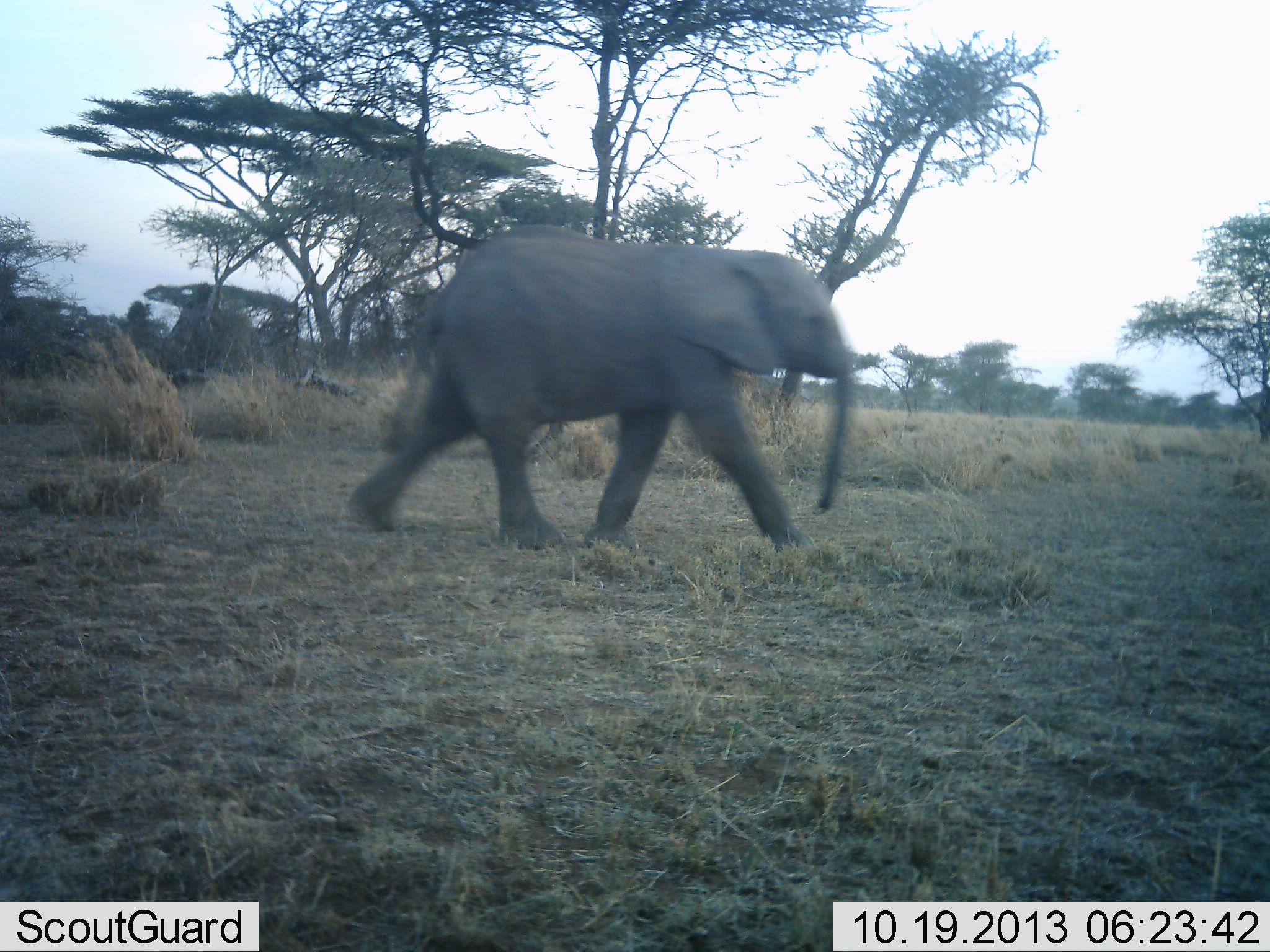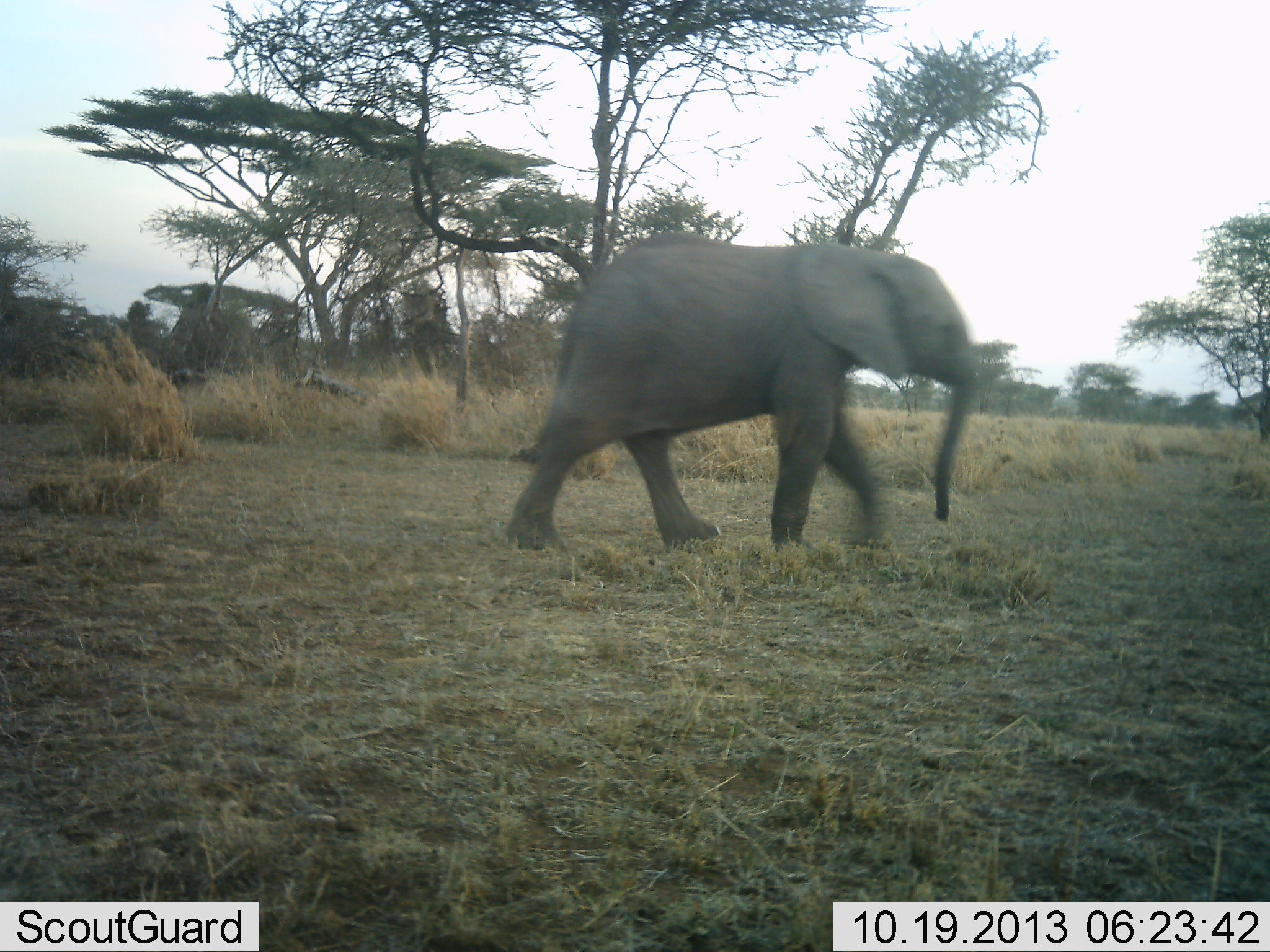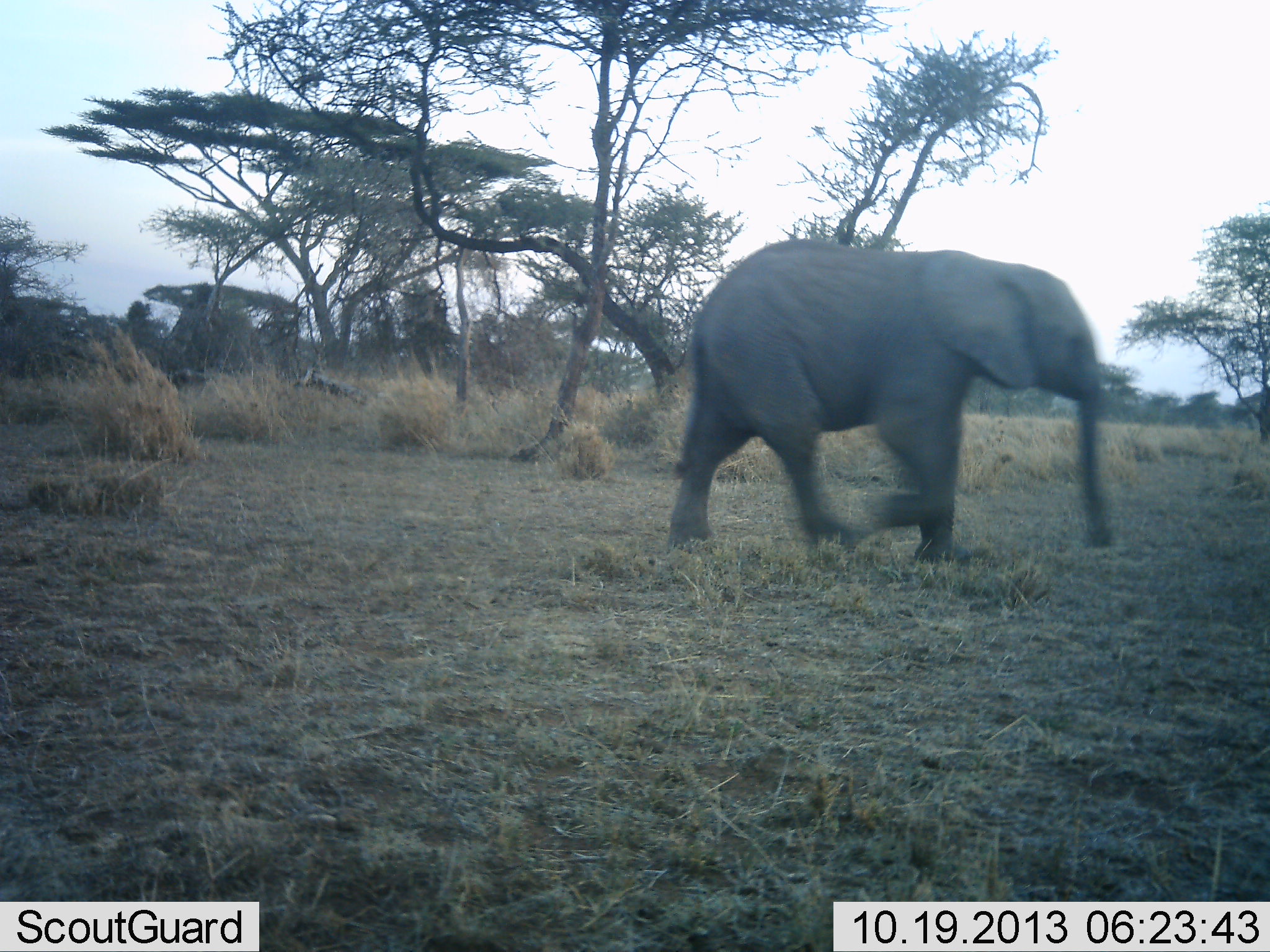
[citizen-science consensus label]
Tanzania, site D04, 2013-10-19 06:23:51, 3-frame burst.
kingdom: Animalia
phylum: Chordata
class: Mammalia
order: Proboscidea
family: Elephantidae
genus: Loxodonta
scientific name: Loxodonta africana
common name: african bush elephant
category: elephant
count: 1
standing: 0%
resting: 0%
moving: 90%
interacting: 0%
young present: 20%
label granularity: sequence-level